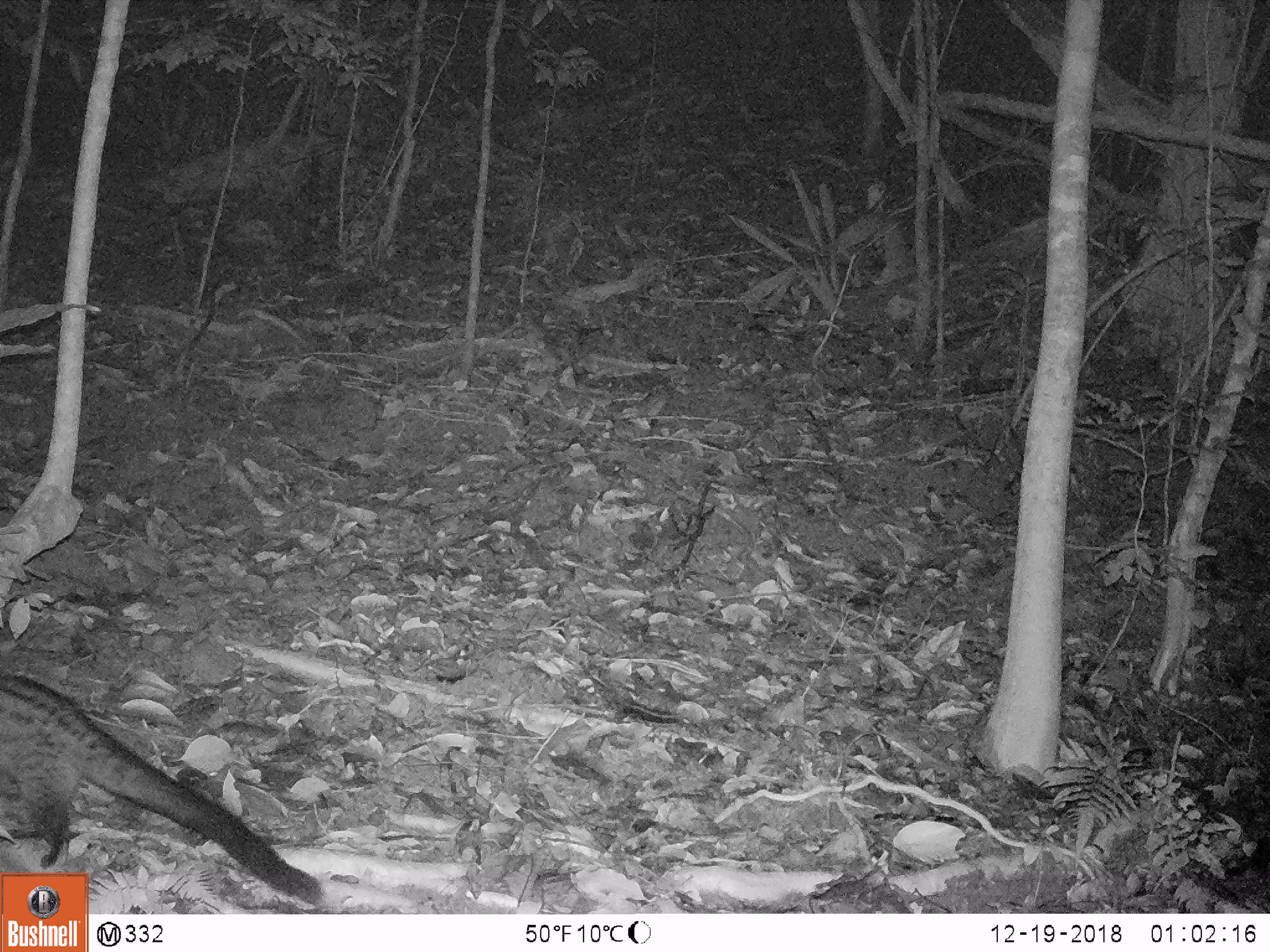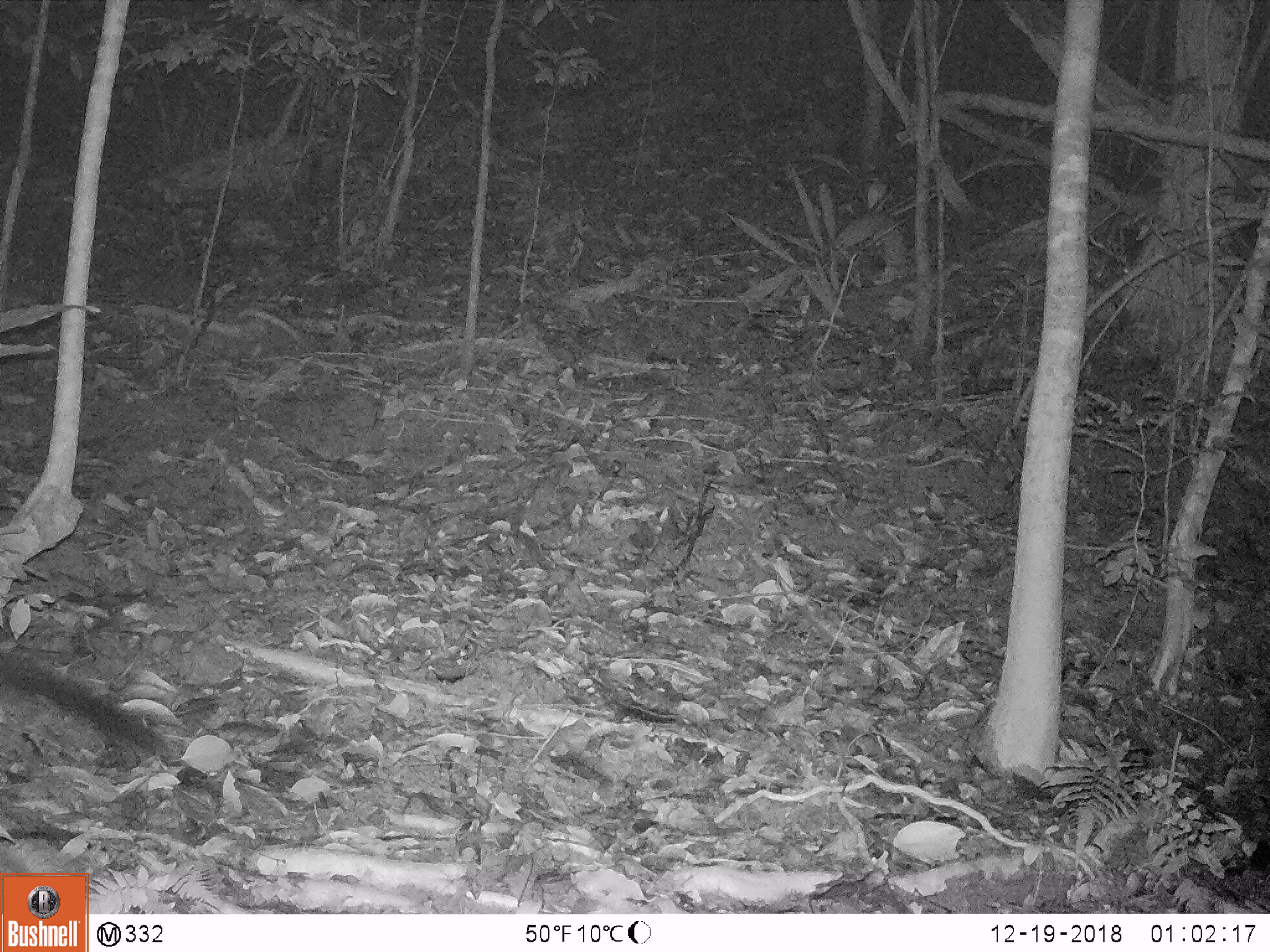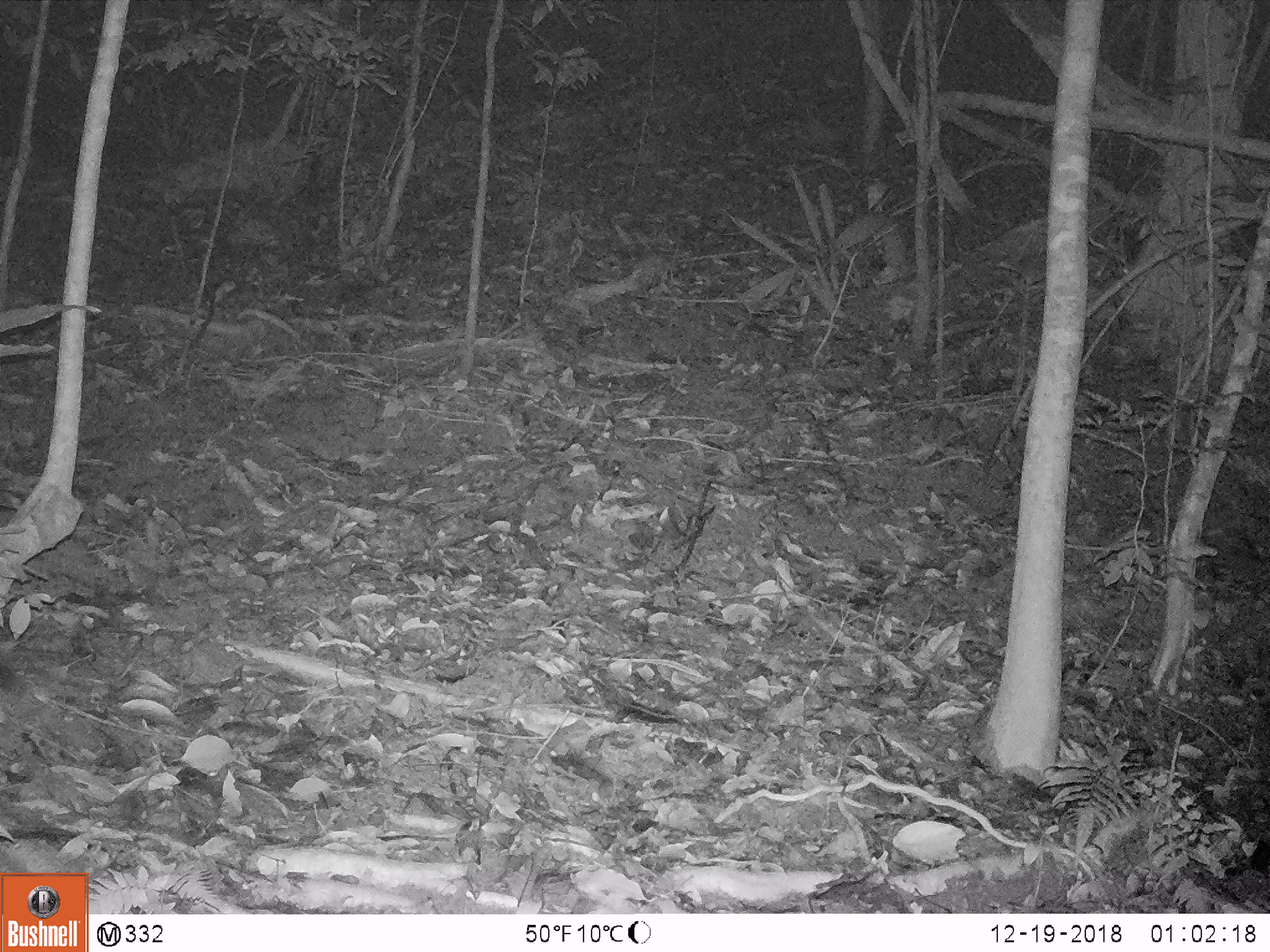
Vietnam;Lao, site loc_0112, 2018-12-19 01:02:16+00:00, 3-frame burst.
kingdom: Animalia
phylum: Chordata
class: Mammalia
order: Carnivora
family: Viverridae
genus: Paradoxurus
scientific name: Paradoxurus hermaphroditus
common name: common palm civet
Common palm civet (Paradoxurus hermaphroditus). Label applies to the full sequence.